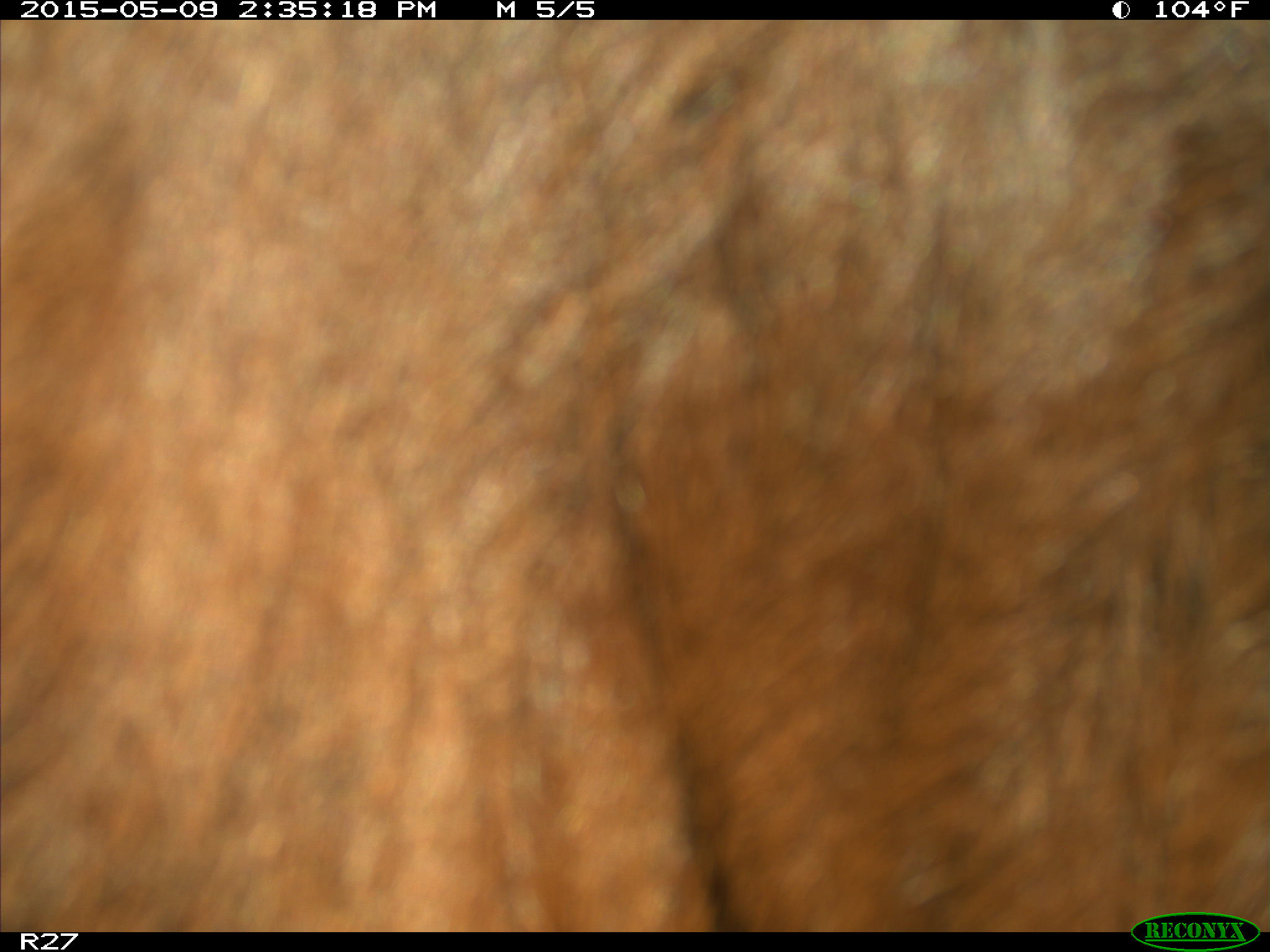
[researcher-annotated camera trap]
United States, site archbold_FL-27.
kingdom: Animalia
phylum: Chordata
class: Mammalia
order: Artiodactyla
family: Bovidae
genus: Bos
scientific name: Bos taurus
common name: domestic cow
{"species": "Bos taurus (domestic cow)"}